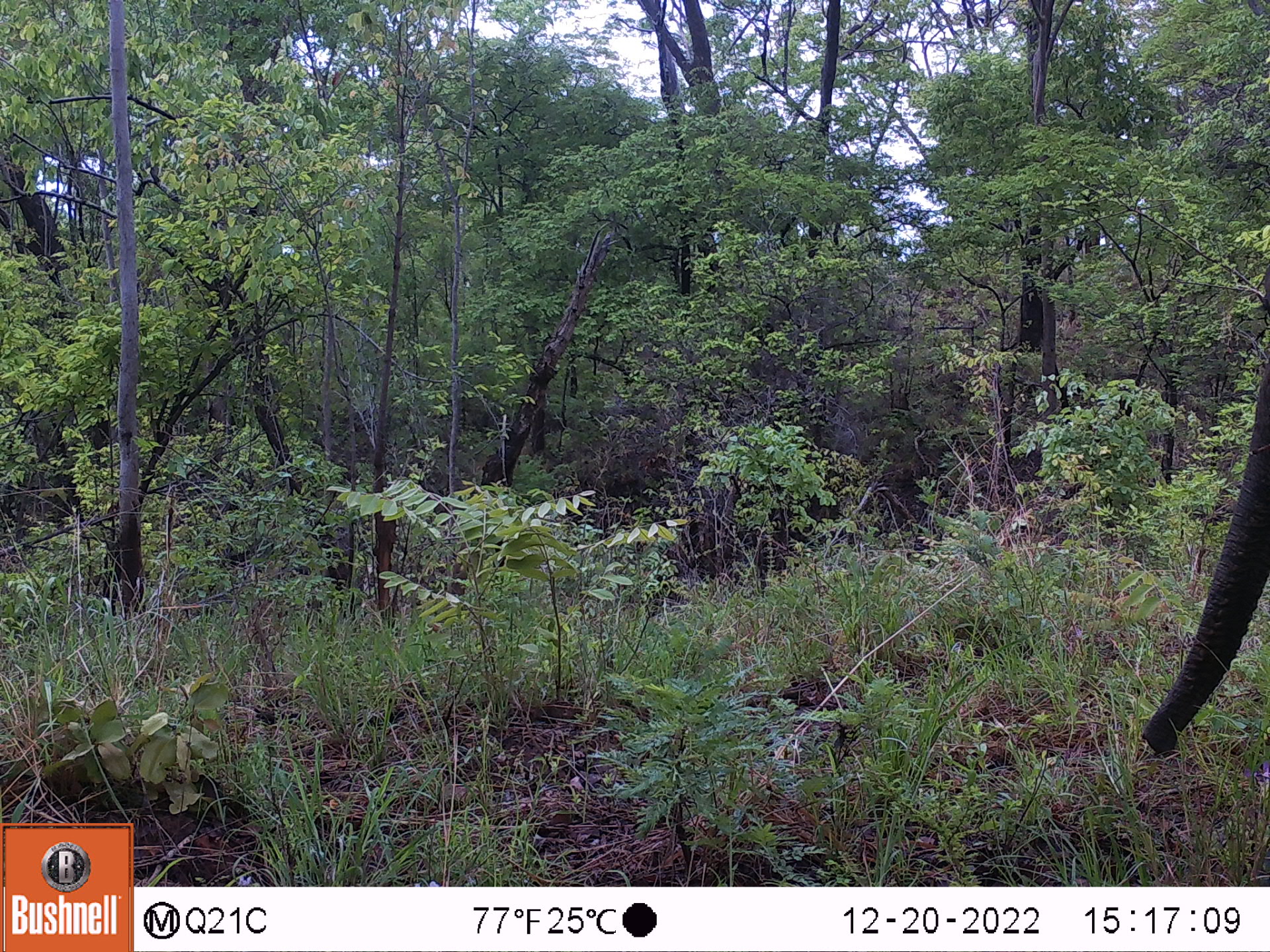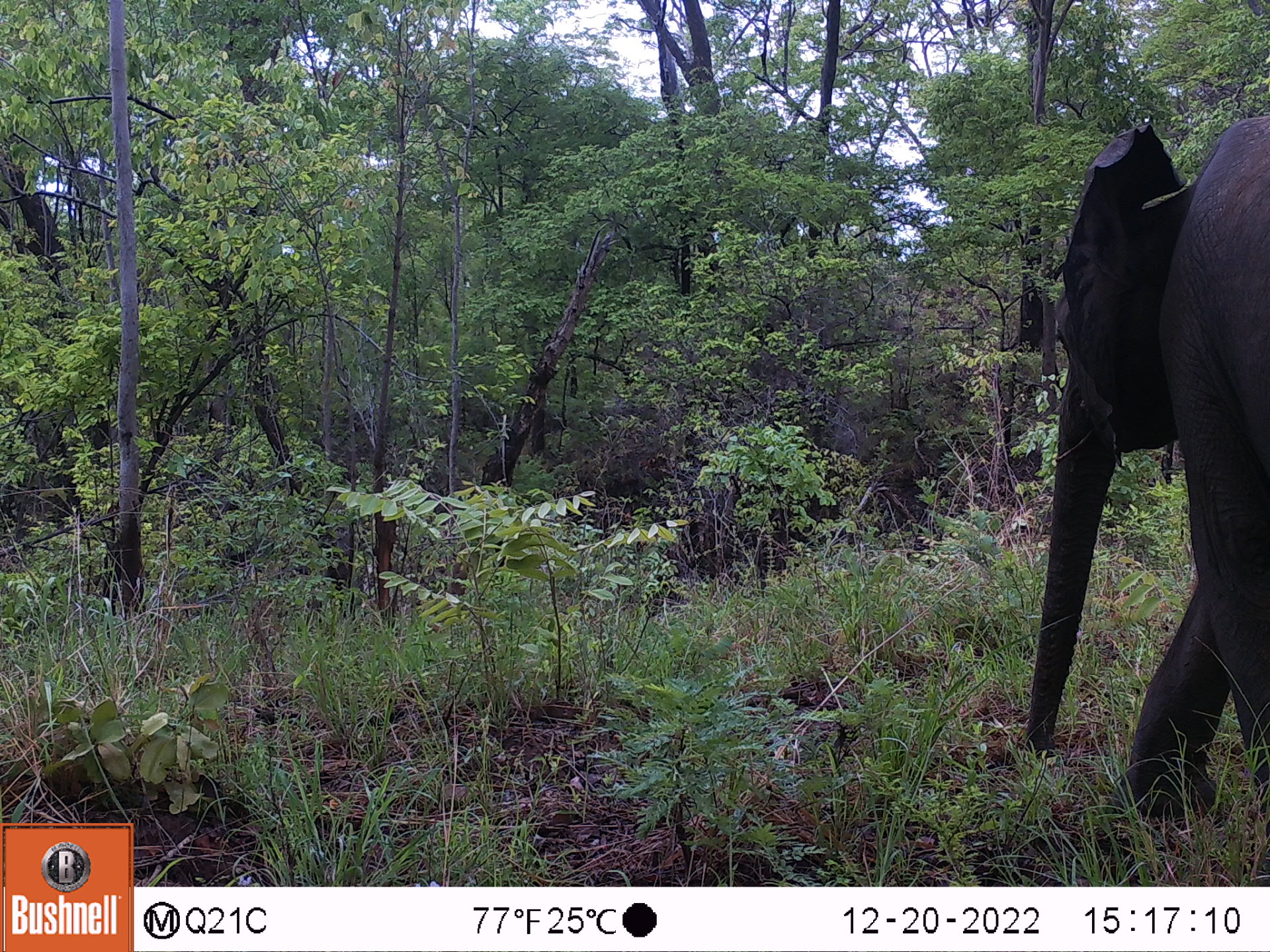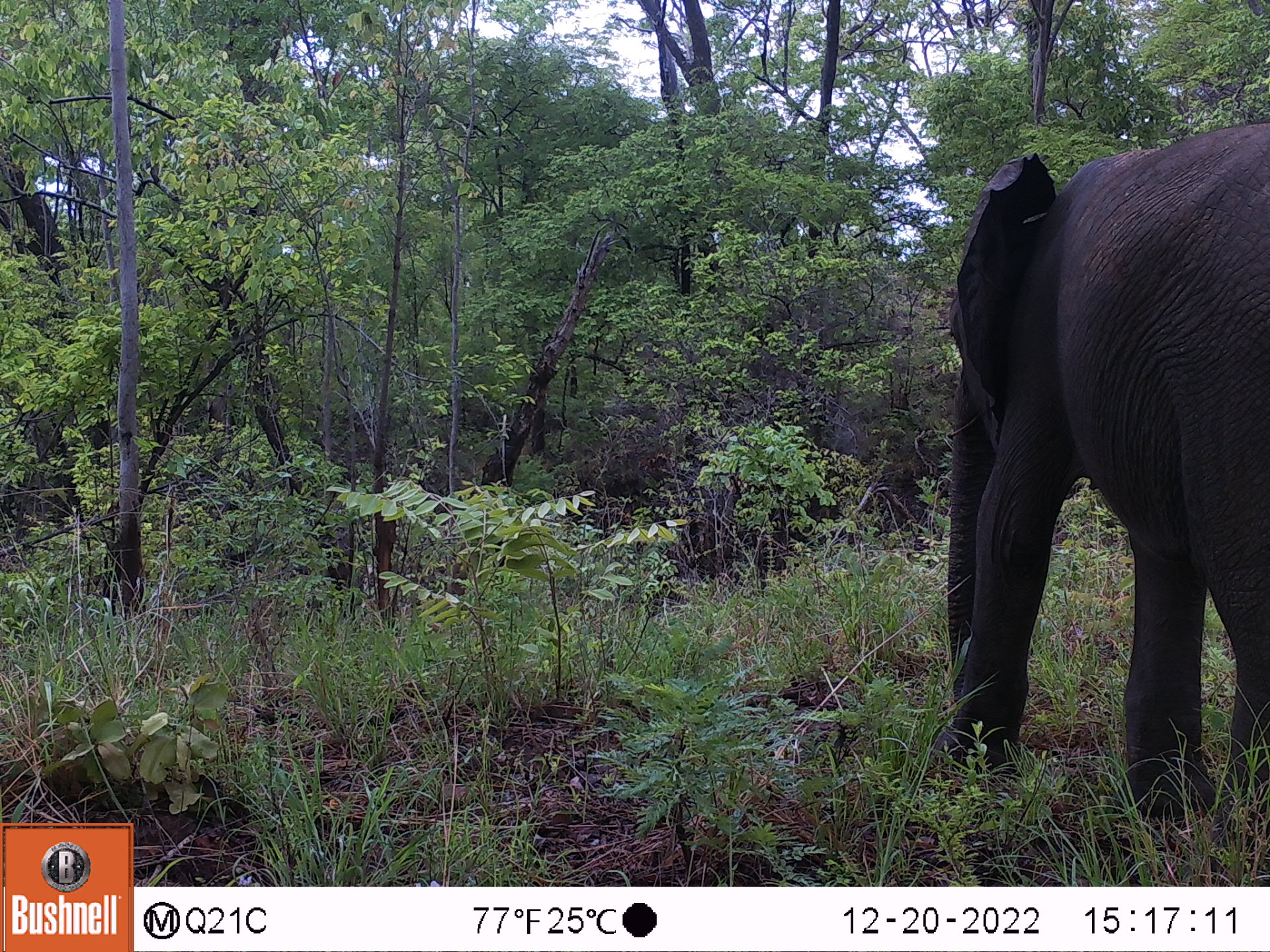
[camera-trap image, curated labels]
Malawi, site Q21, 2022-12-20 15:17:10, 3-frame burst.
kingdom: Animalia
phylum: Chordata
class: Mammalia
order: Proboscidea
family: Elephantidae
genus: Loxodonta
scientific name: Loxodonta africana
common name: african savanna elephant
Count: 1.